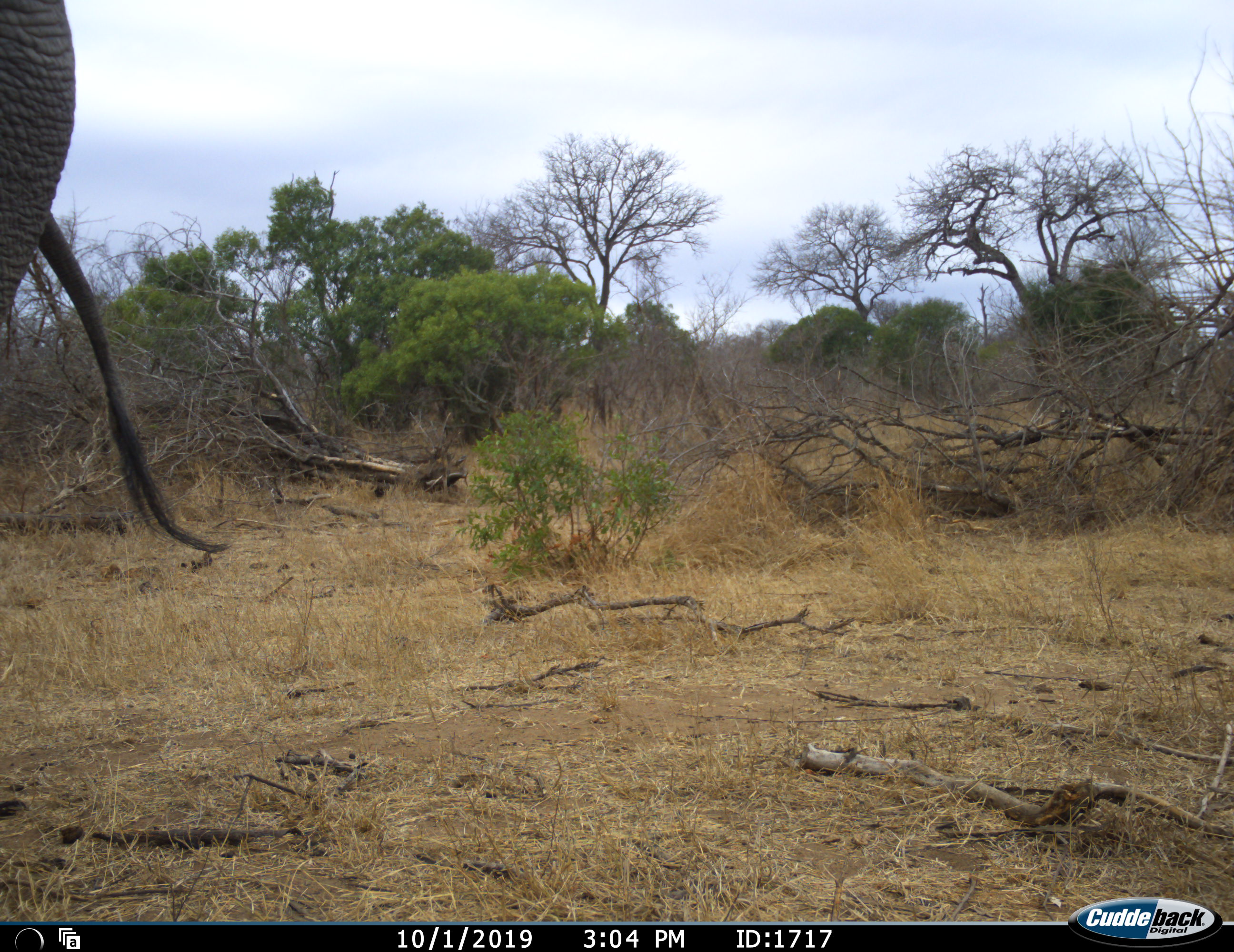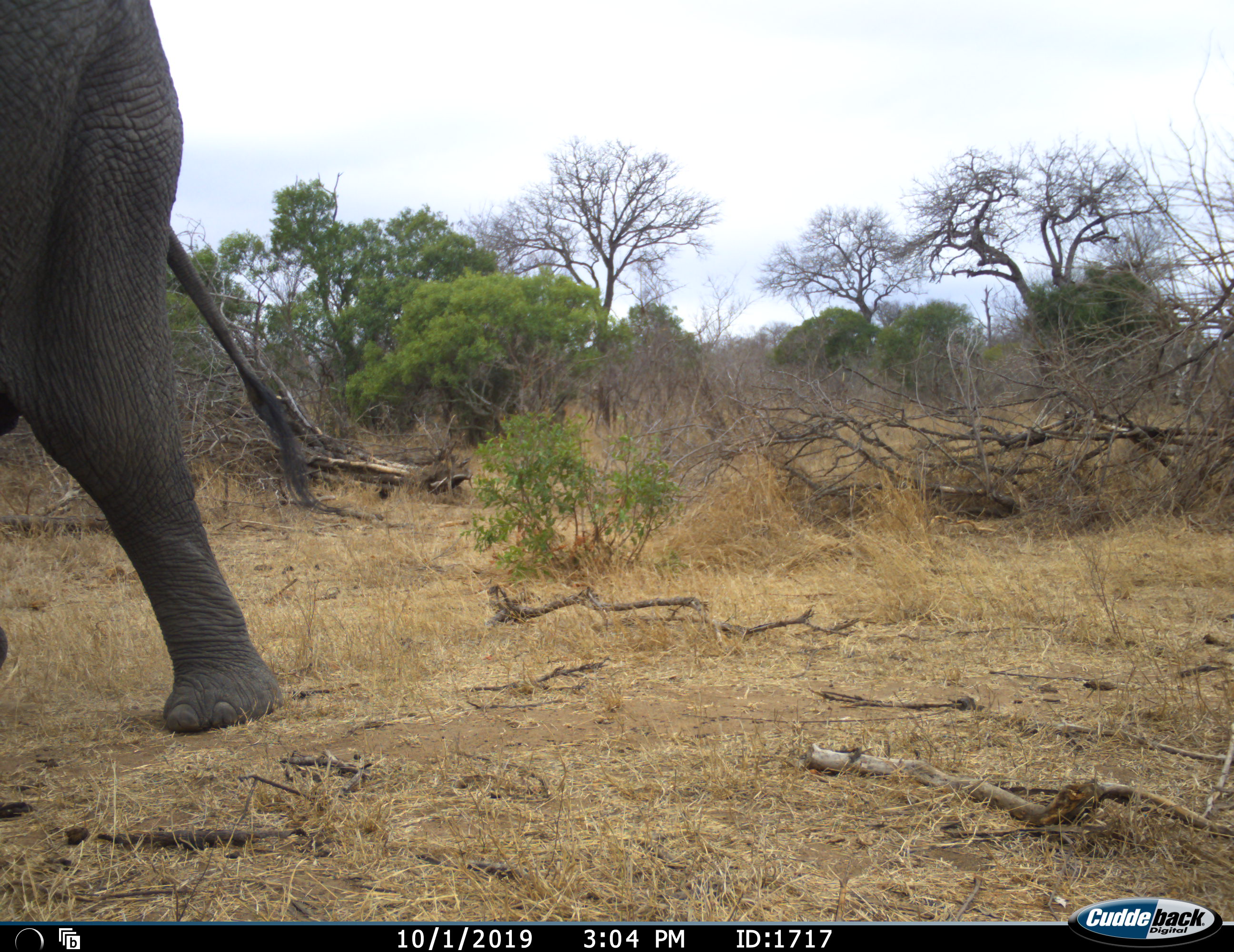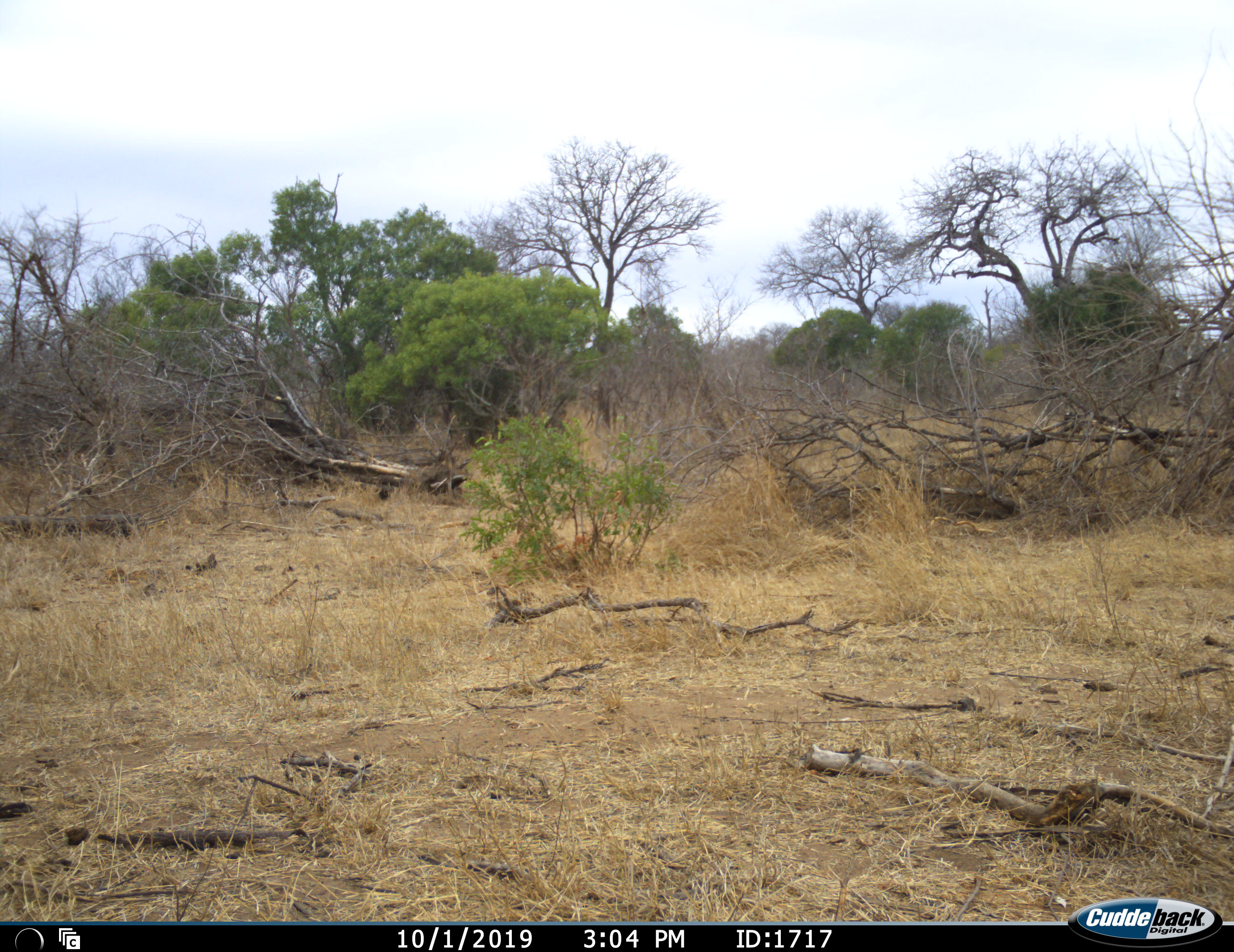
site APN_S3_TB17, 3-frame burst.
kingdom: Animalia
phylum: Chordata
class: Mammalia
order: Proboscidea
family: Elephantidae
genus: Loxodonta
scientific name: Loxodonta africana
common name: african bush elephant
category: elephant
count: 1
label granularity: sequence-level